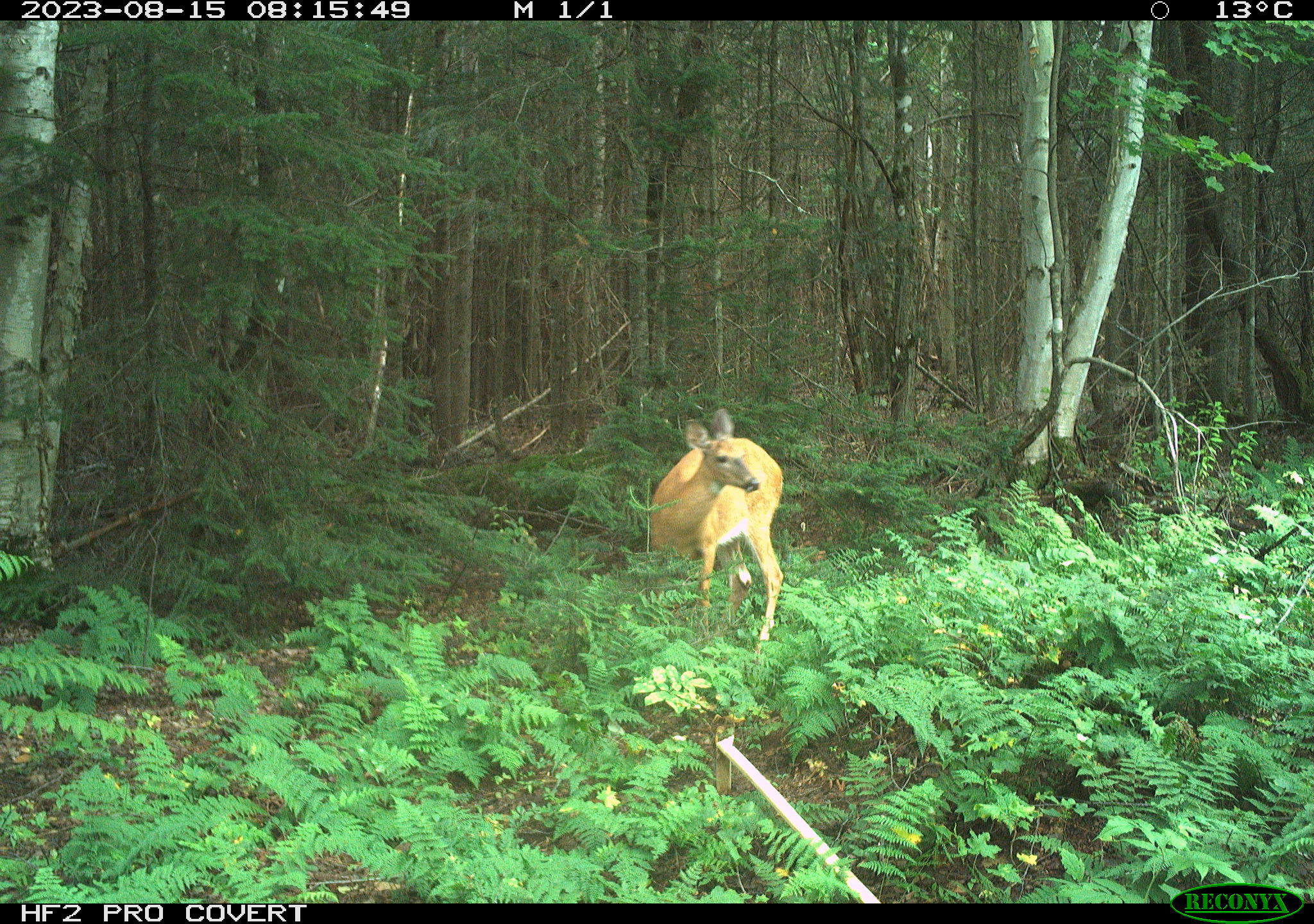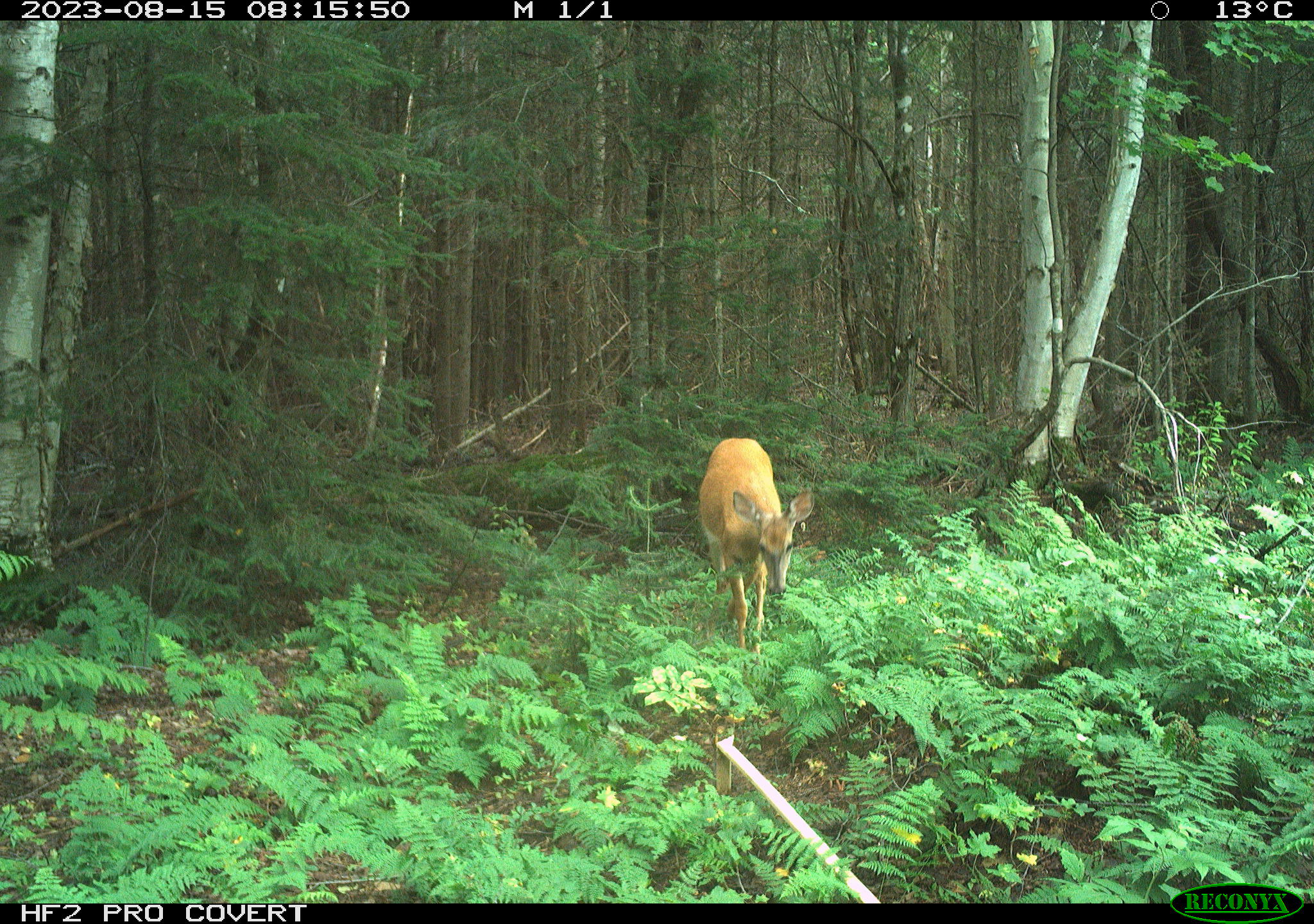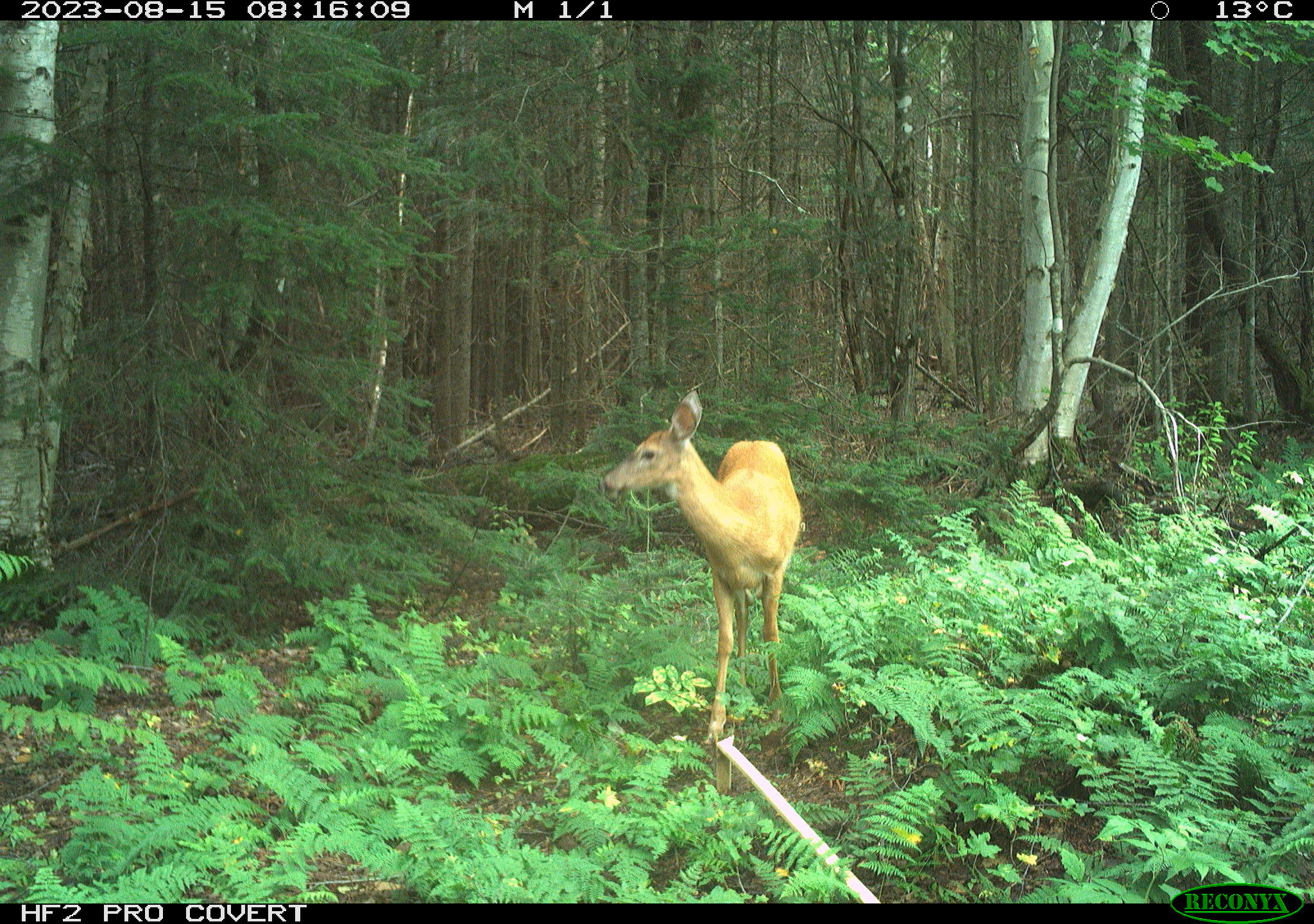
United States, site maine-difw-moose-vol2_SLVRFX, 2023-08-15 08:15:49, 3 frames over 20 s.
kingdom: Animalia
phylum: Chordata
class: Mammalia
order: Artiodactyla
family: Cervidae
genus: Odocoileus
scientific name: Odocoileus virginianus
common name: white-tailed deer